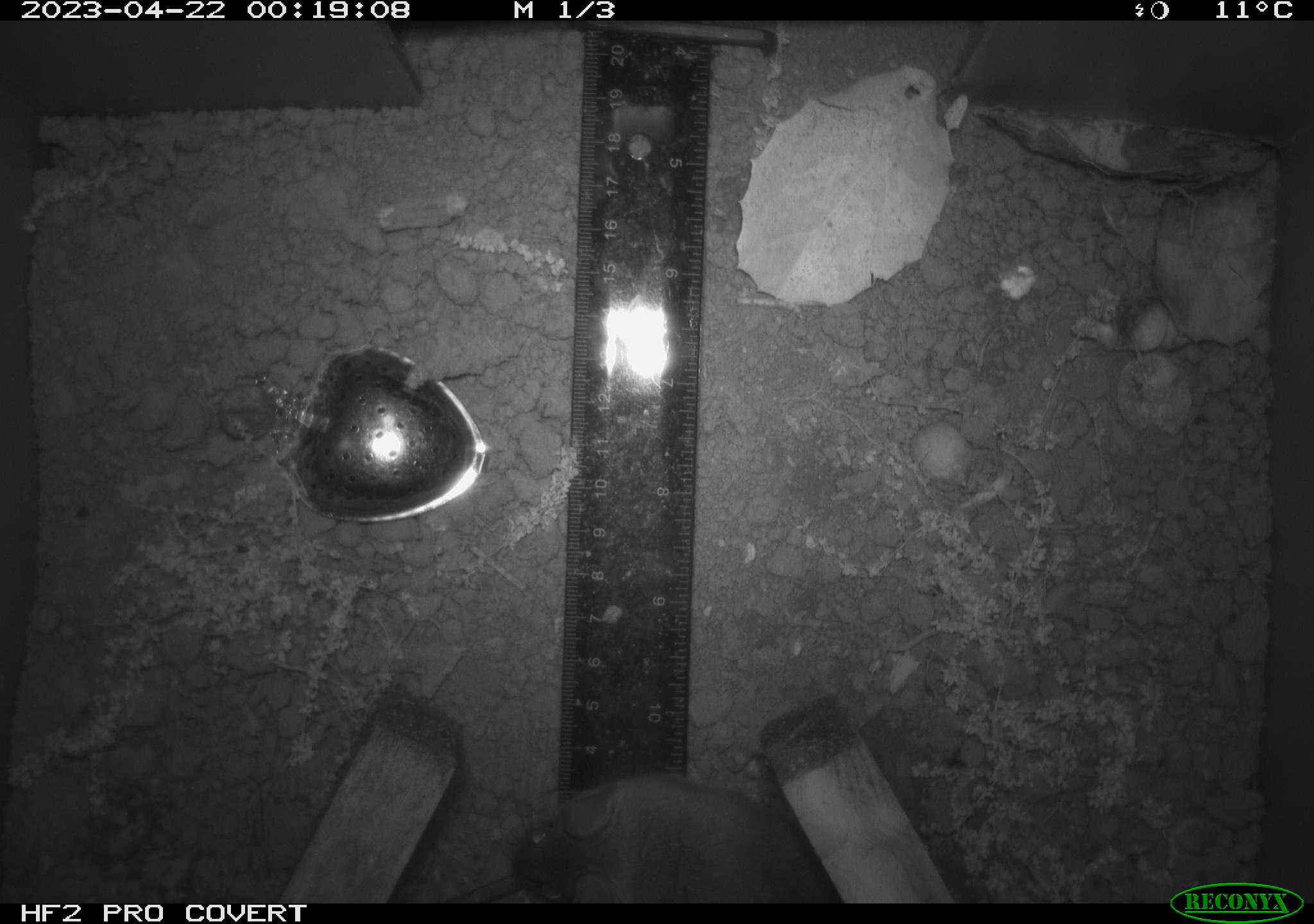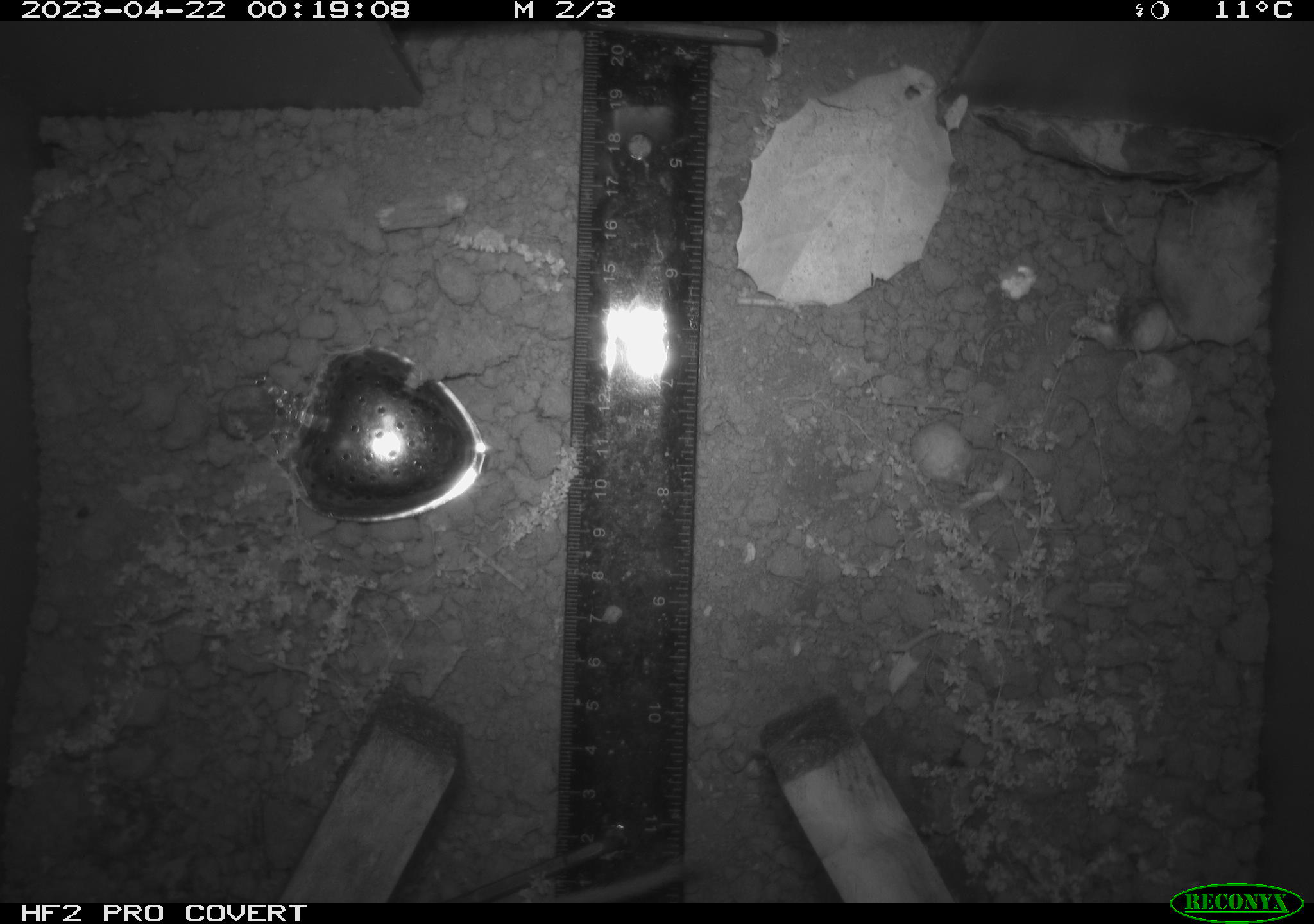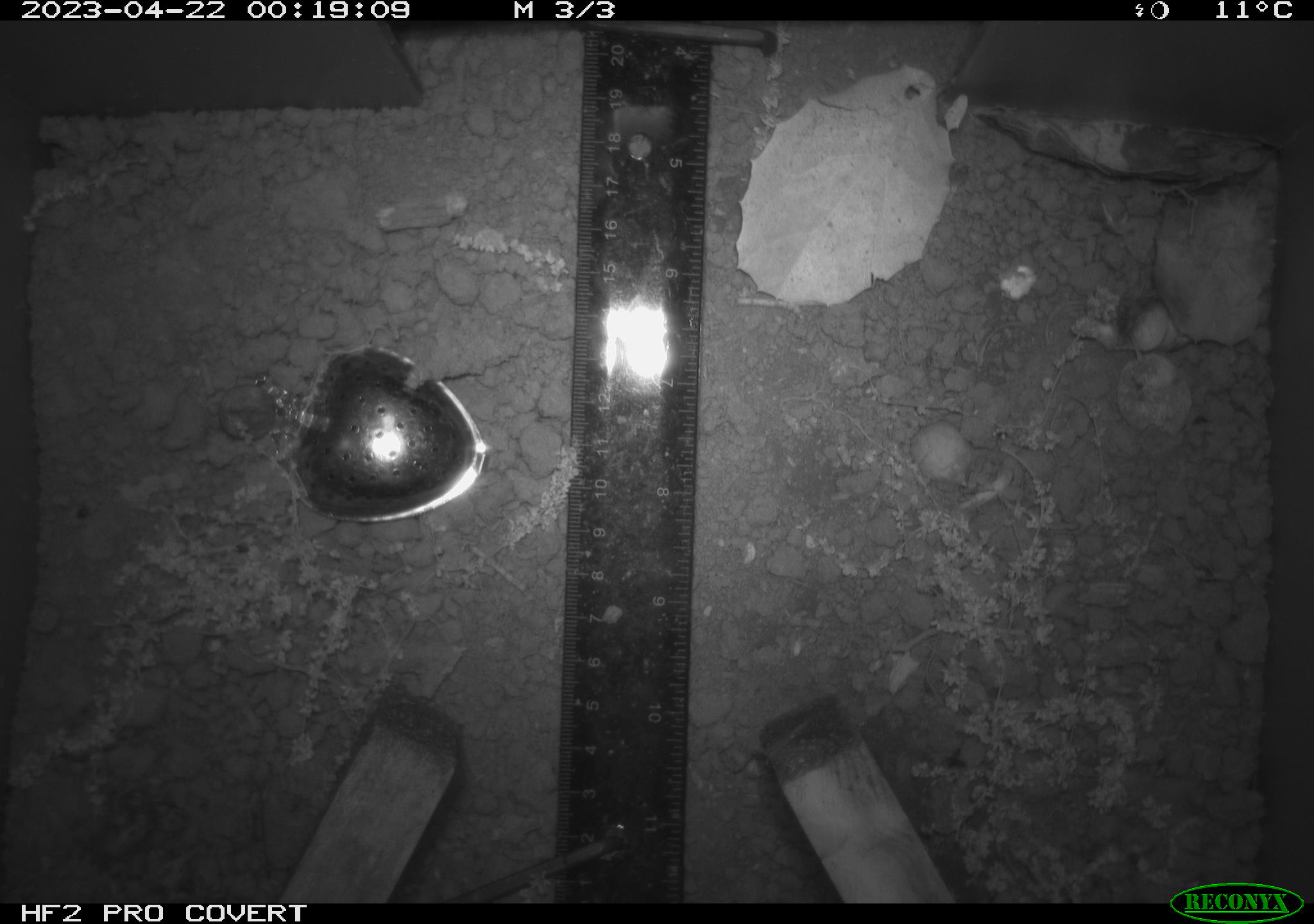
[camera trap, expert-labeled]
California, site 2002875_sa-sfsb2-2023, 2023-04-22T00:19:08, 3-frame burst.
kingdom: Animalia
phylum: Chordata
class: Mammalia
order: Rodentia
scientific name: Rodentia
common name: mouse species